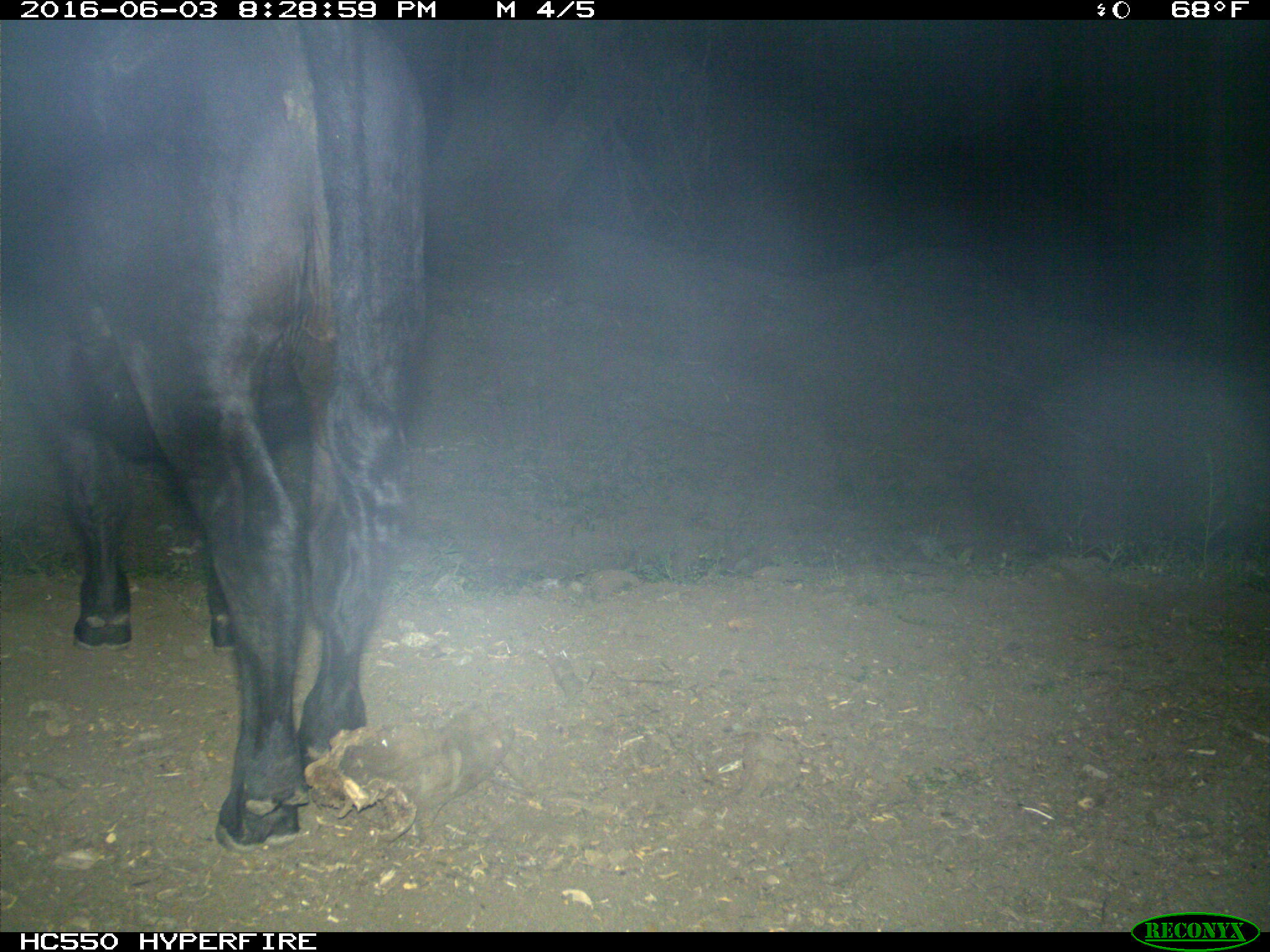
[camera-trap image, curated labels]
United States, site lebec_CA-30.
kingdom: Animalia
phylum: Chordata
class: Mammalia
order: Artiodactyla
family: Bovidae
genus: Bos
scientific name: Bos taurus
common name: domestic cow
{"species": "Bos taurus (domestic cow)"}